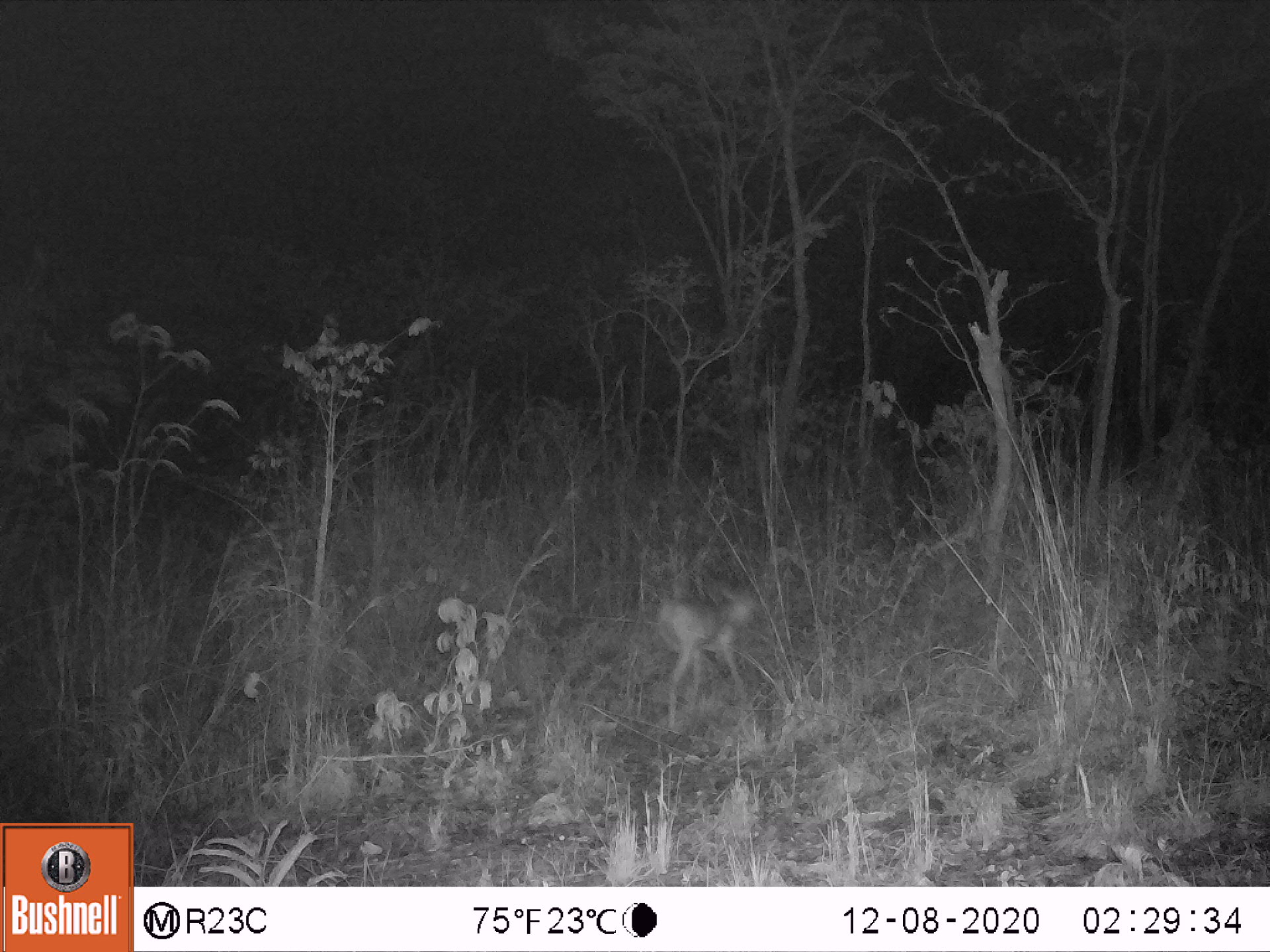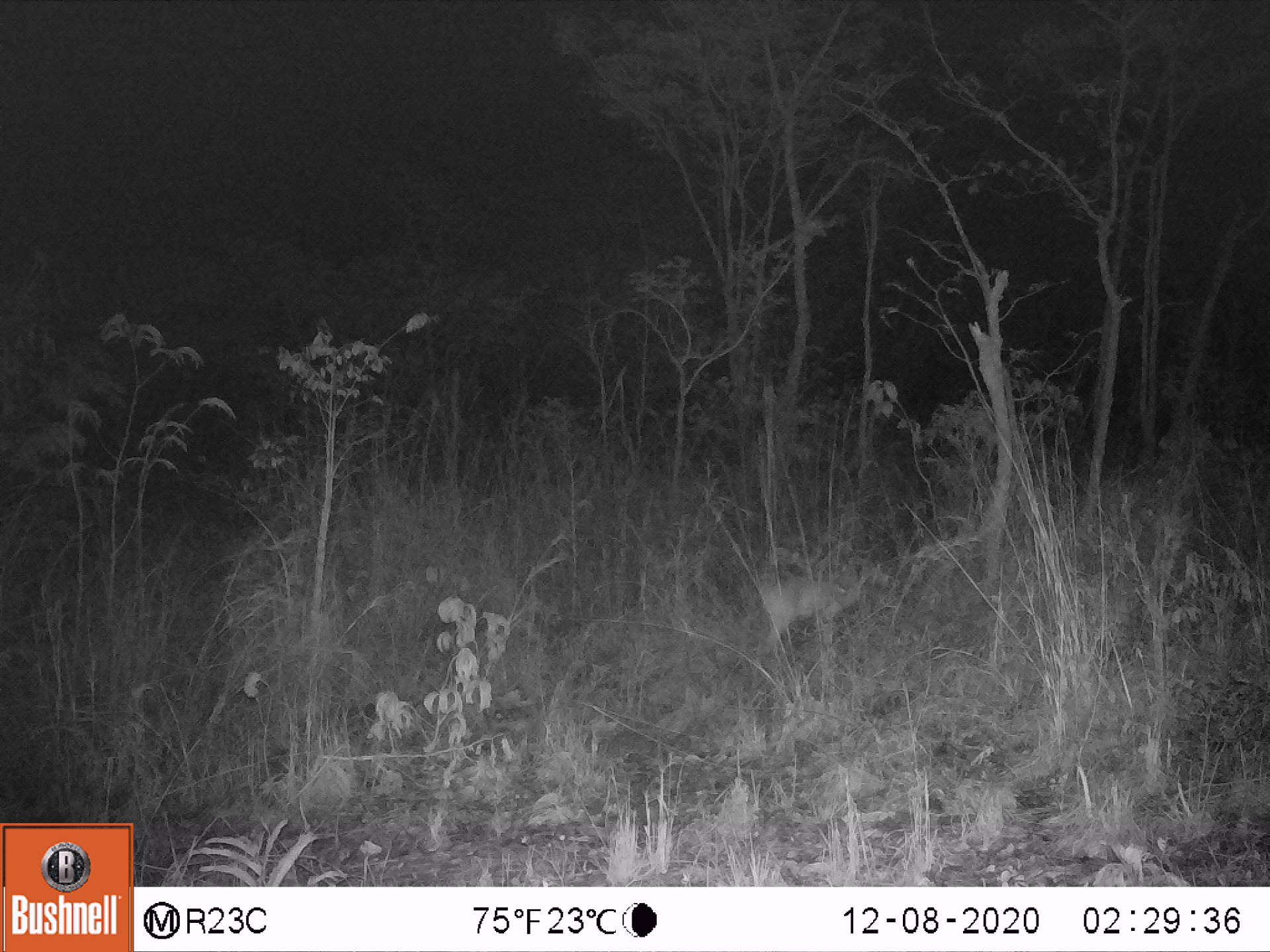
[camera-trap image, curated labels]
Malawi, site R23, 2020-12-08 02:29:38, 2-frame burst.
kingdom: Animalia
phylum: Chordata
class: Mammalia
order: Artiodactyla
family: Bovidae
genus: Sylvicapra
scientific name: Sylvicapra grimmia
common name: common duiker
Common duiker (Sylvicapra grimmia), count 1.